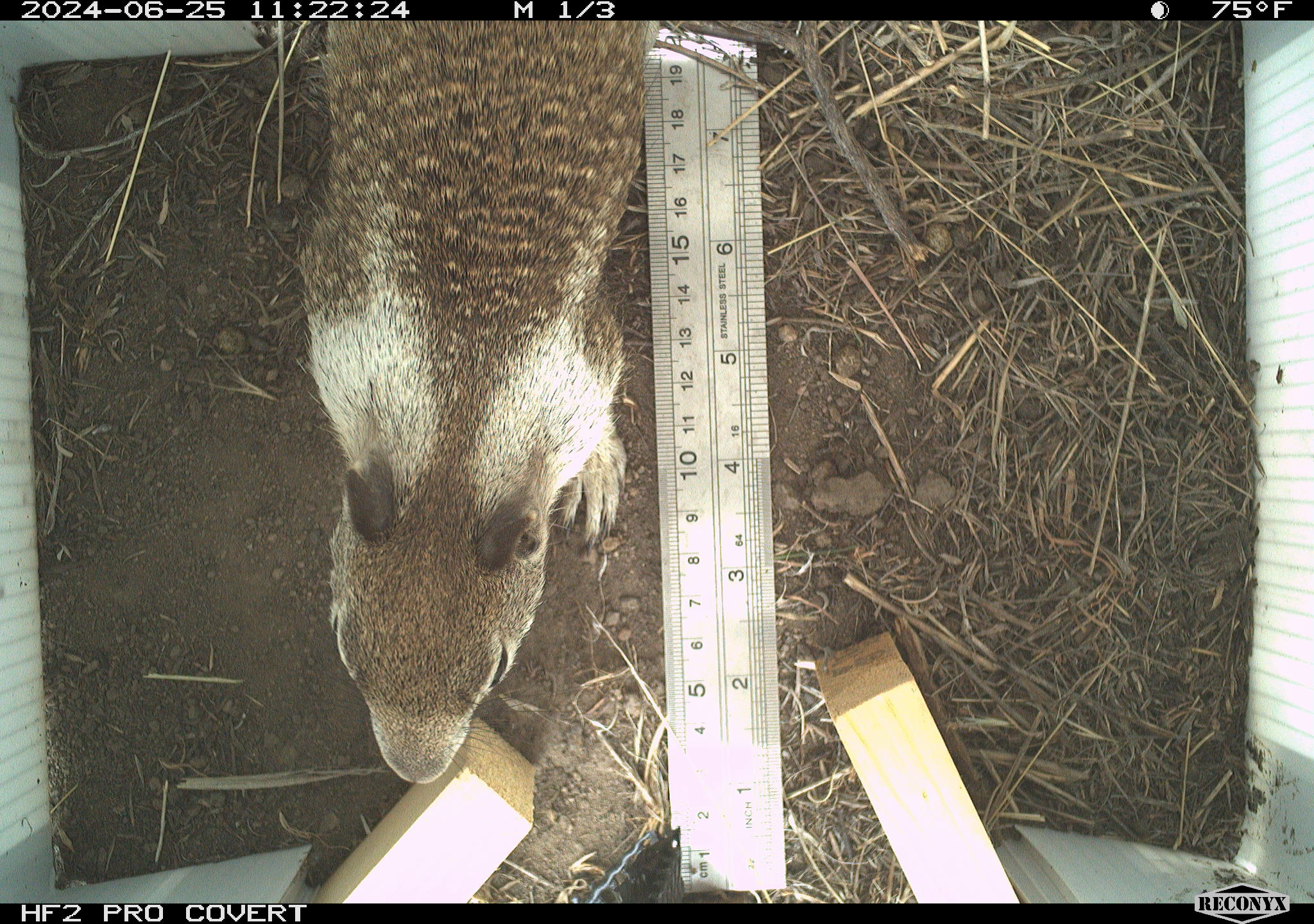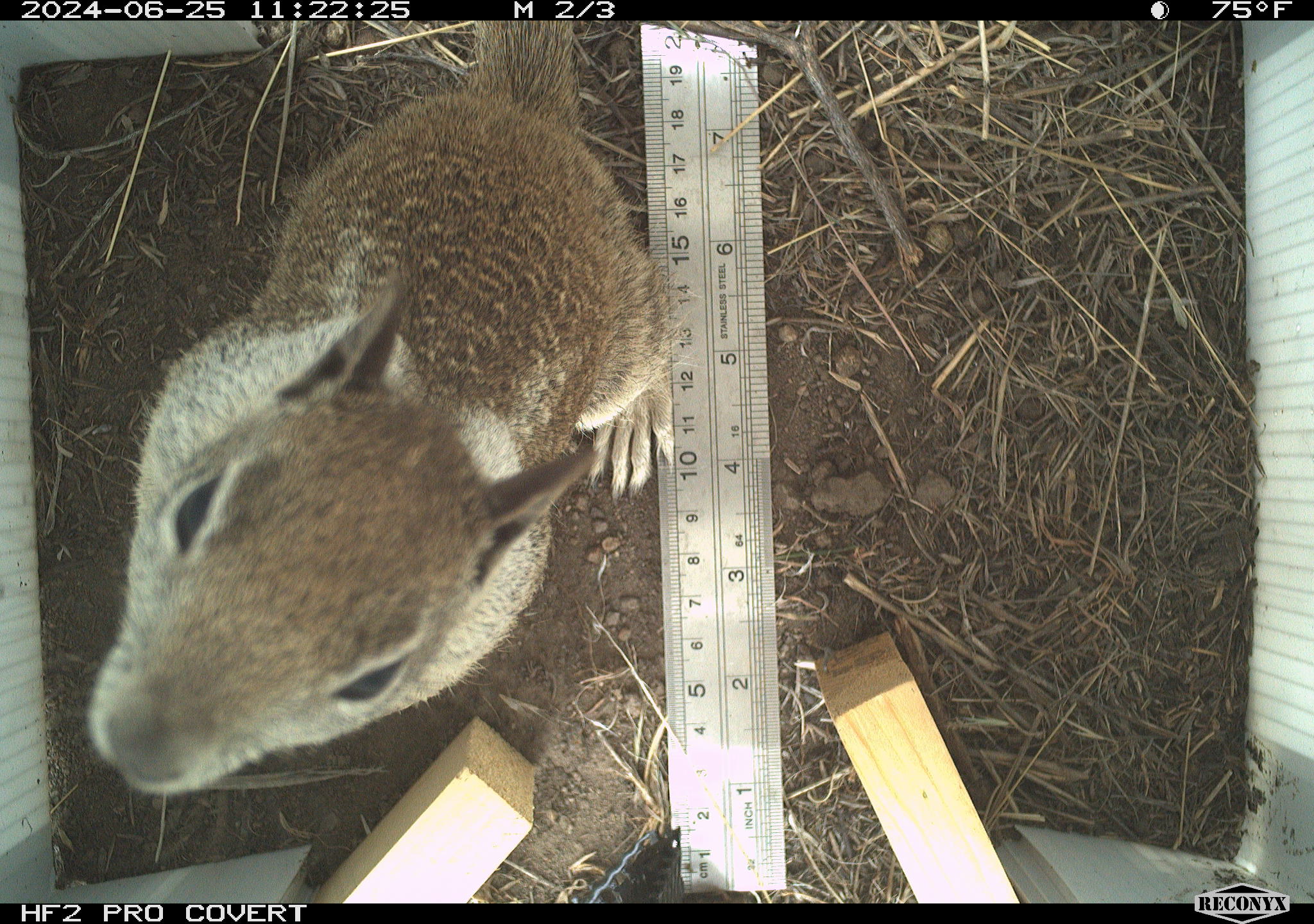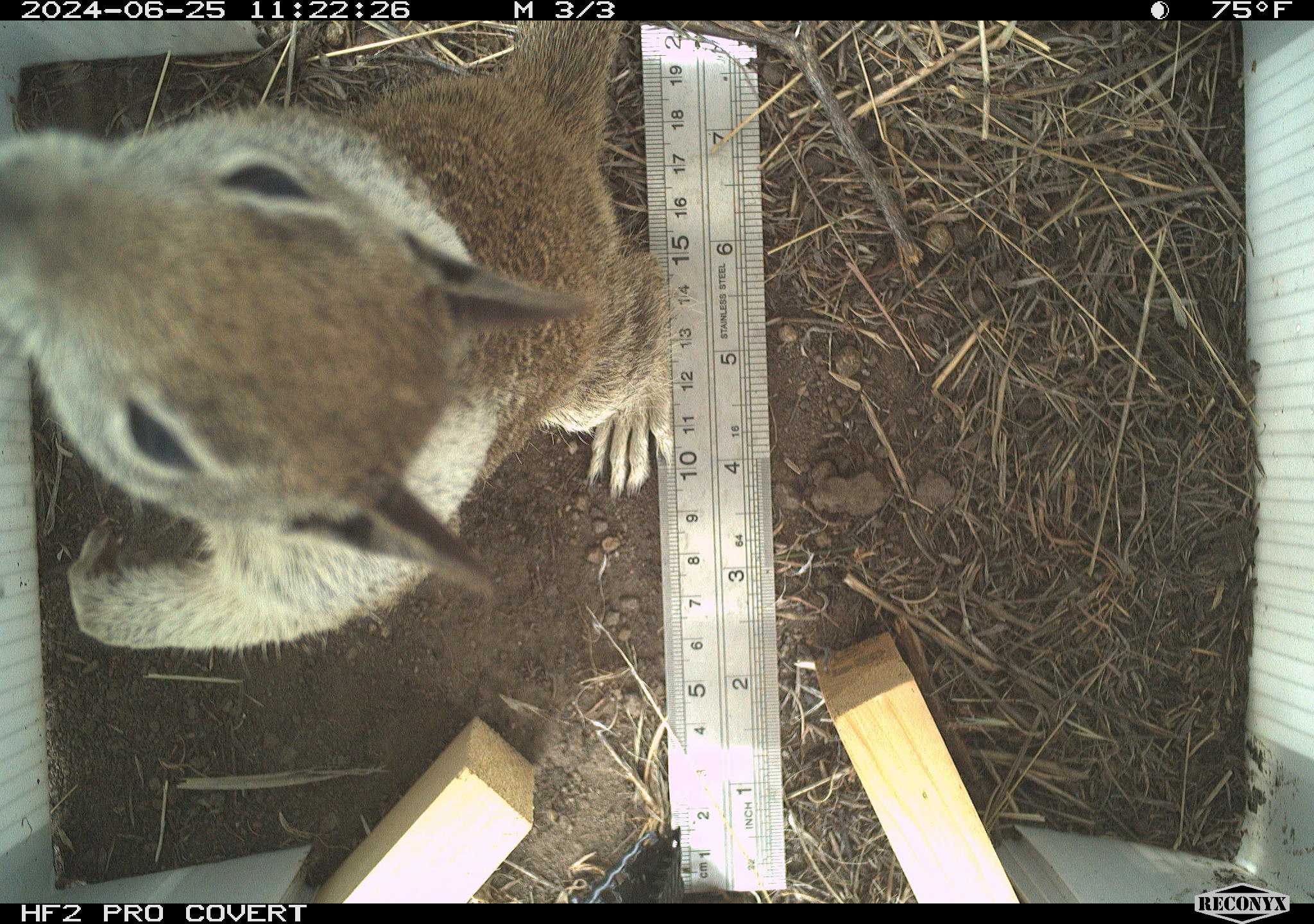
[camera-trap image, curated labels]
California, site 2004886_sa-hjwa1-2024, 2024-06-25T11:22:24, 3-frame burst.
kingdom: Animalia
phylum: Chordata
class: Mammalia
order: Rodentia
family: Sciuridae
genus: Otospermophilus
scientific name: Otospermophilus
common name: north american rock squirrels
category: otospermophilus species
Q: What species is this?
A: Otospermophilus species (north american rock squirrels) (Otospermophilus).